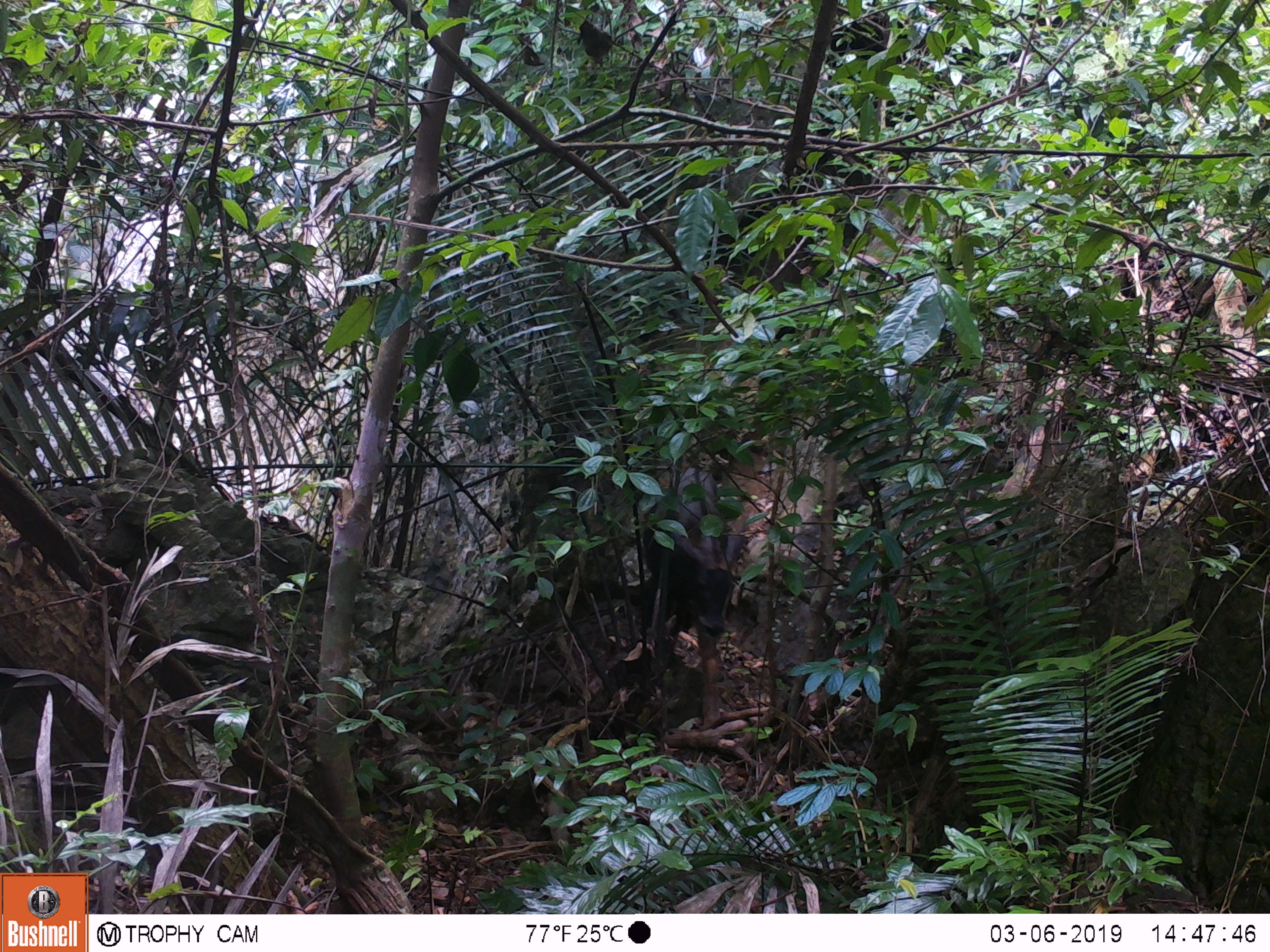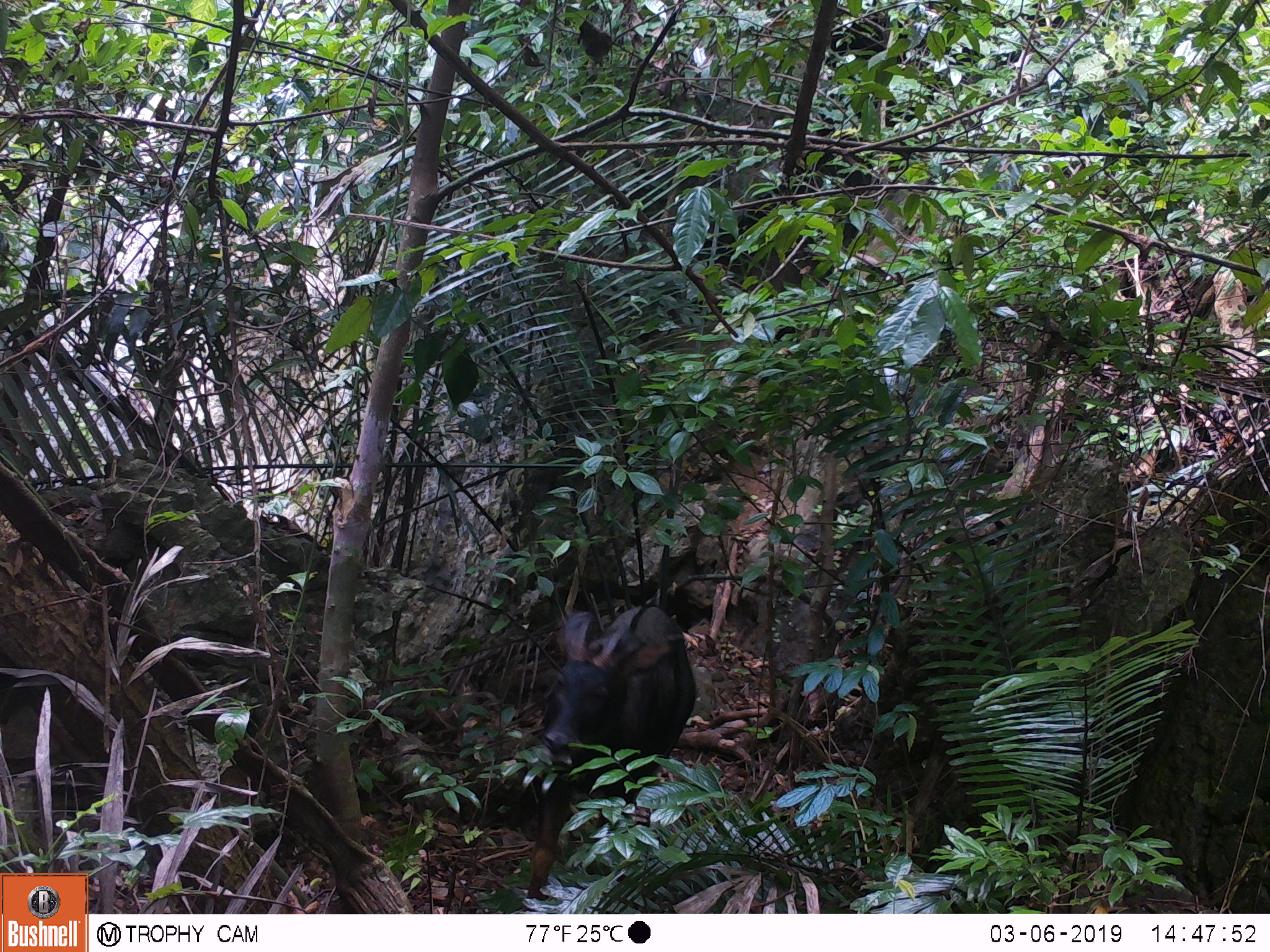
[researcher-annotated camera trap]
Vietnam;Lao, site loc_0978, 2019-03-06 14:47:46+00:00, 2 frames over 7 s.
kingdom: Animalia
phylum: Chordata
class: Mammalia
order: Artiodactyla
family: Bovidae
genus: Capricornis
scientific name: Capricornis sumatraensis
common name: chinese serow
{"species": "chinese serow (Capricornis sumatraensis)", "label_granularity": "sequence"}